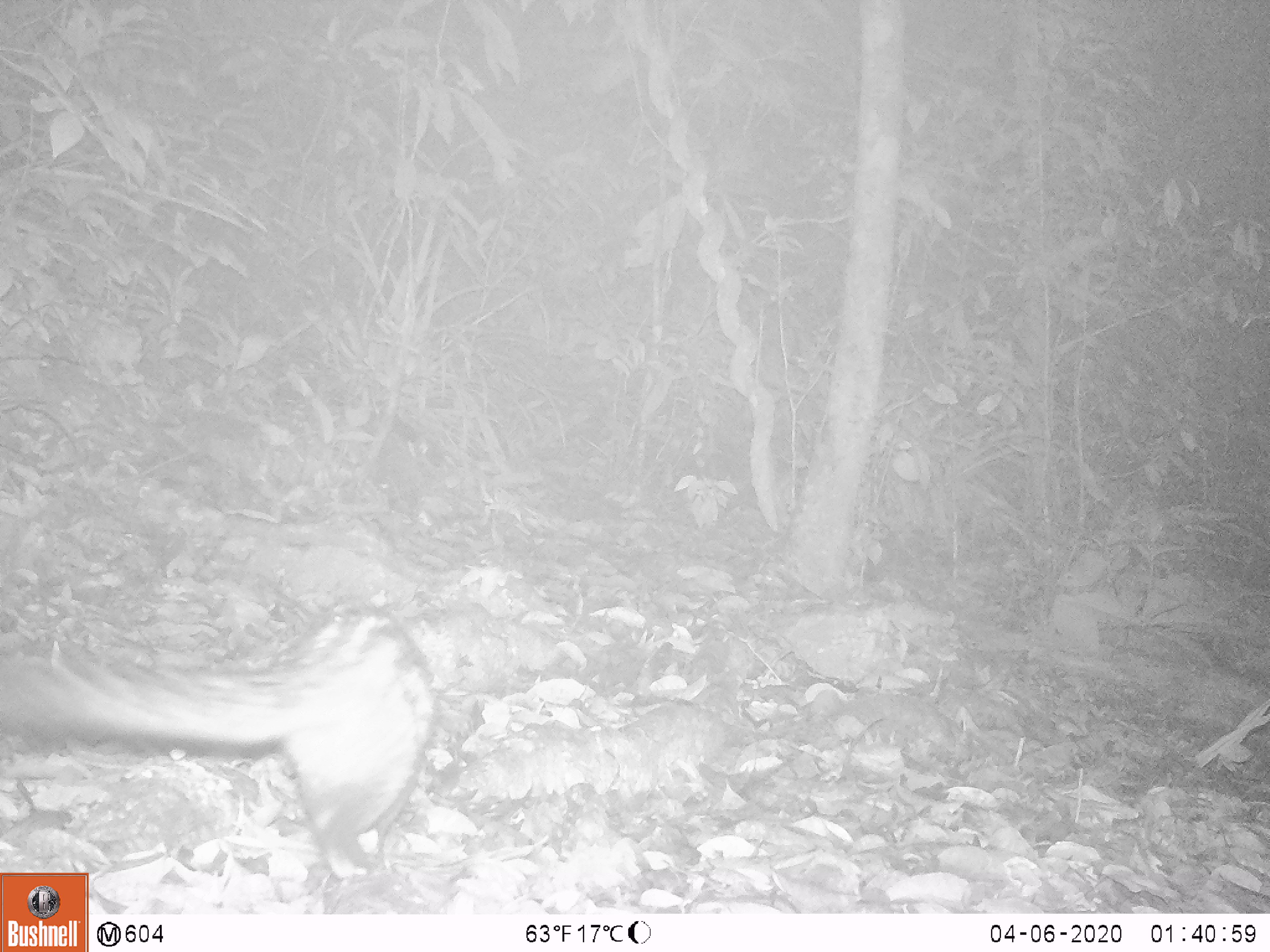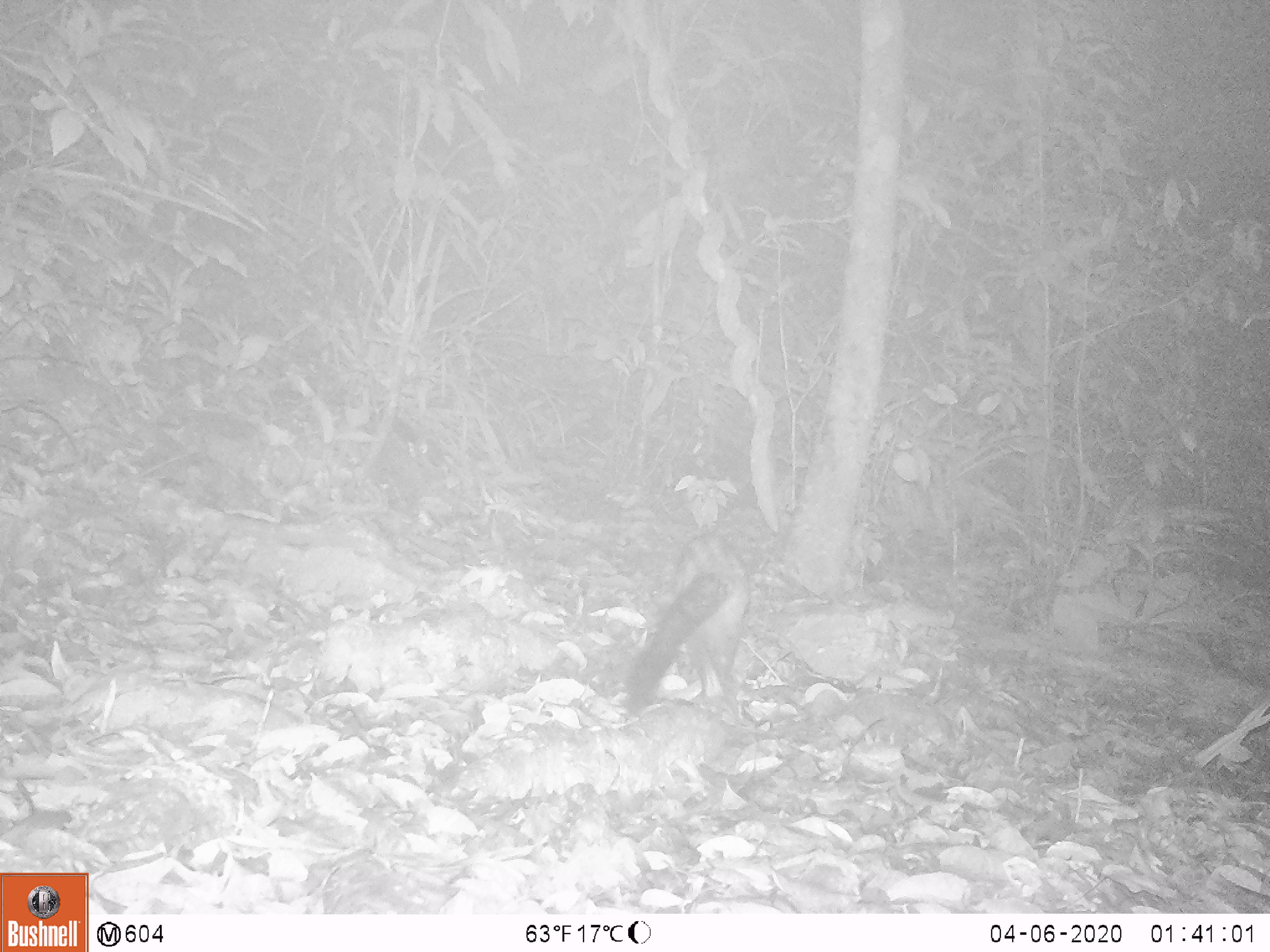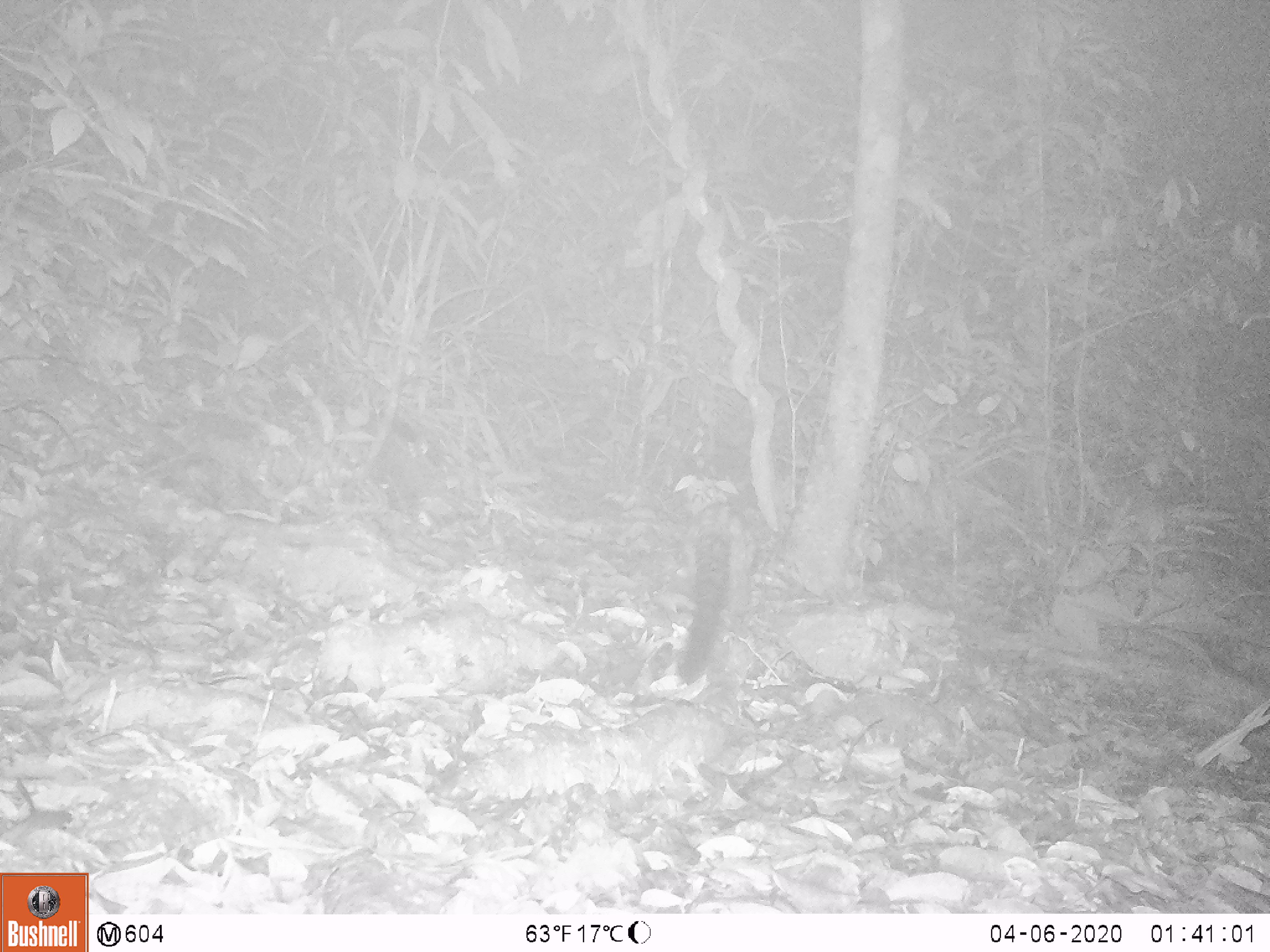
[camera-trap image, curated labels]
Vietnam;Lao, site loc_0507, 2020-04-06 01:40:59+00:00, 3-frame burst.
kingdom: Animalia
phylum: Chordata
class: Mammalia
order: Carnivora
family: Viverridae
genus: Paradoxurus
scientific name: Paradoxurus hermaphroditus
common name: common palm civet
Common palm civet (Paradoxurus hermaphroditus). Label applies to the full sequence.